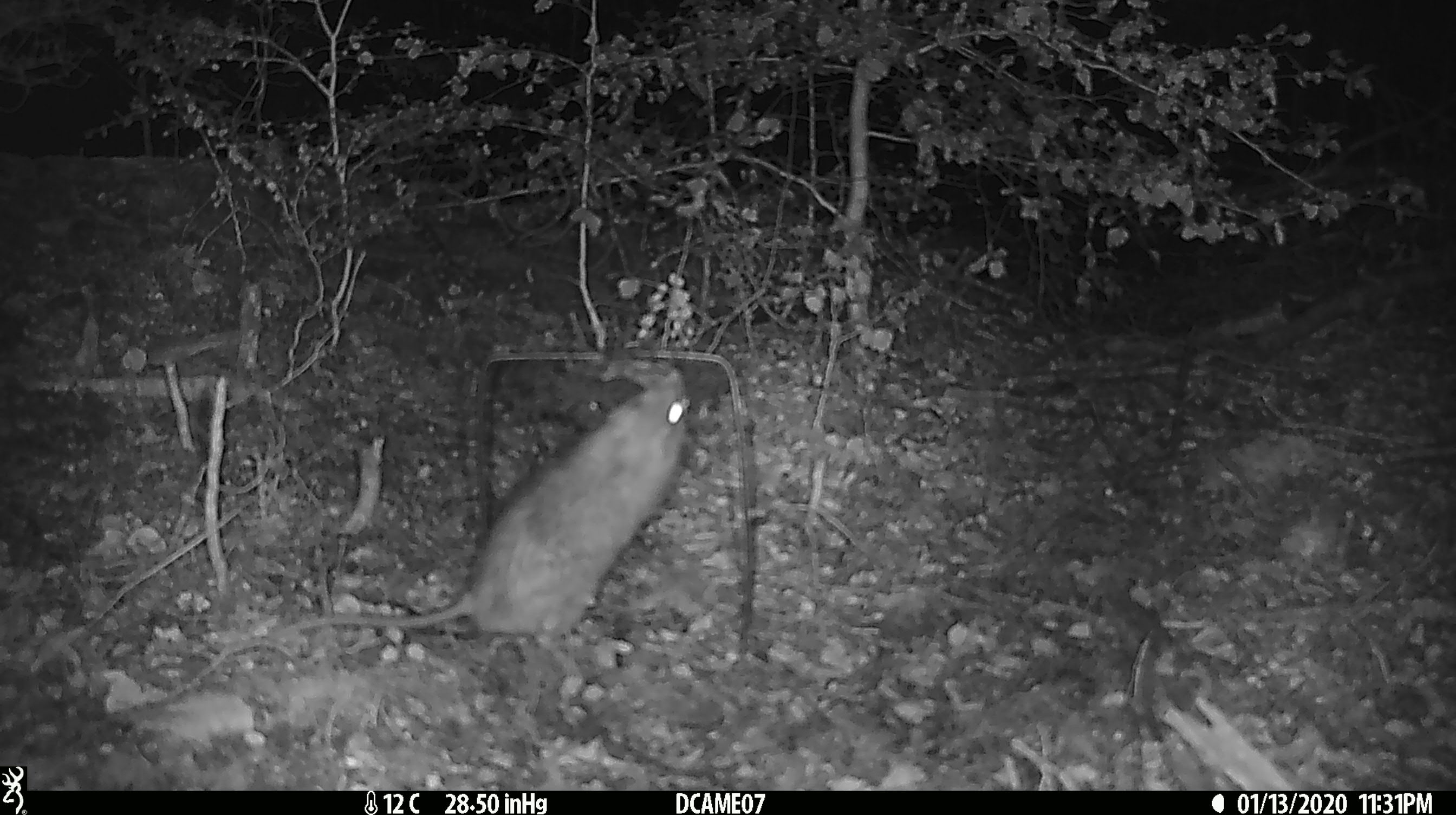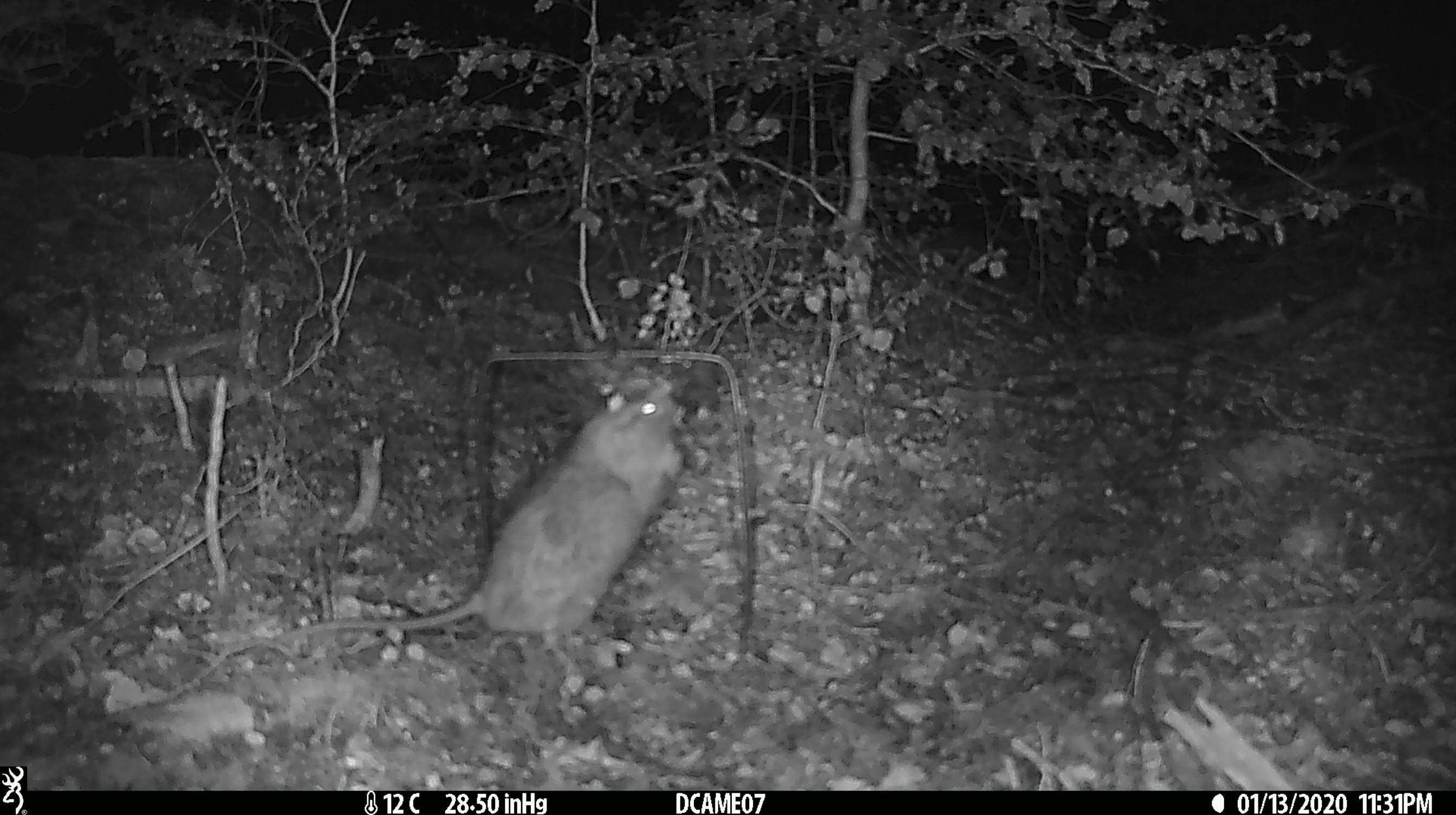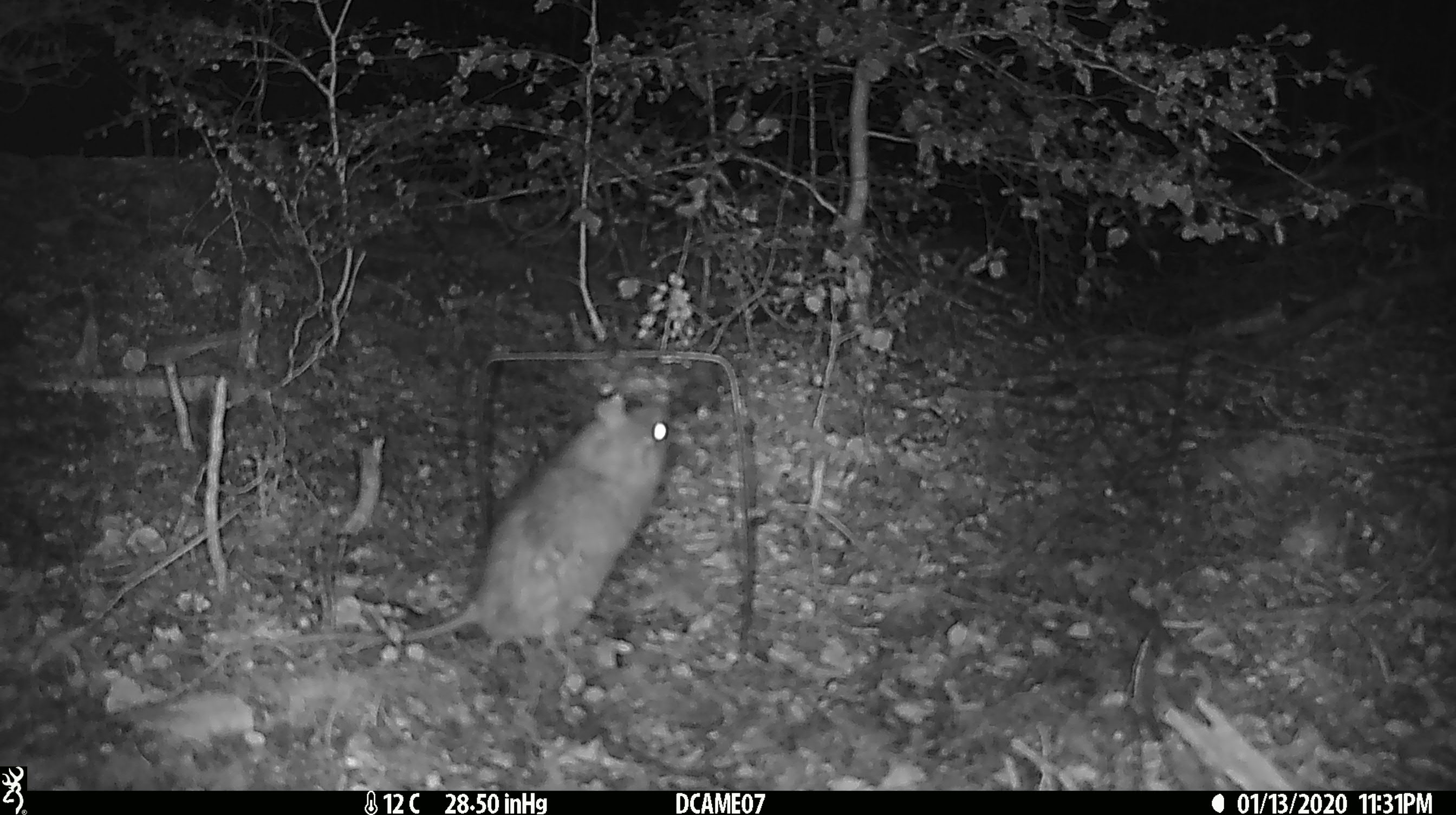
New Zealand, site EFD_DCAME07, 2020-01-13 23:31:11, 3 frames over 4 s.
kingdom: Animalia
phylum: Chordata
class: Mammalia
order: Rodentia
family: Muridae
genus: Rattus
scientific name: Rattus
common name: rat